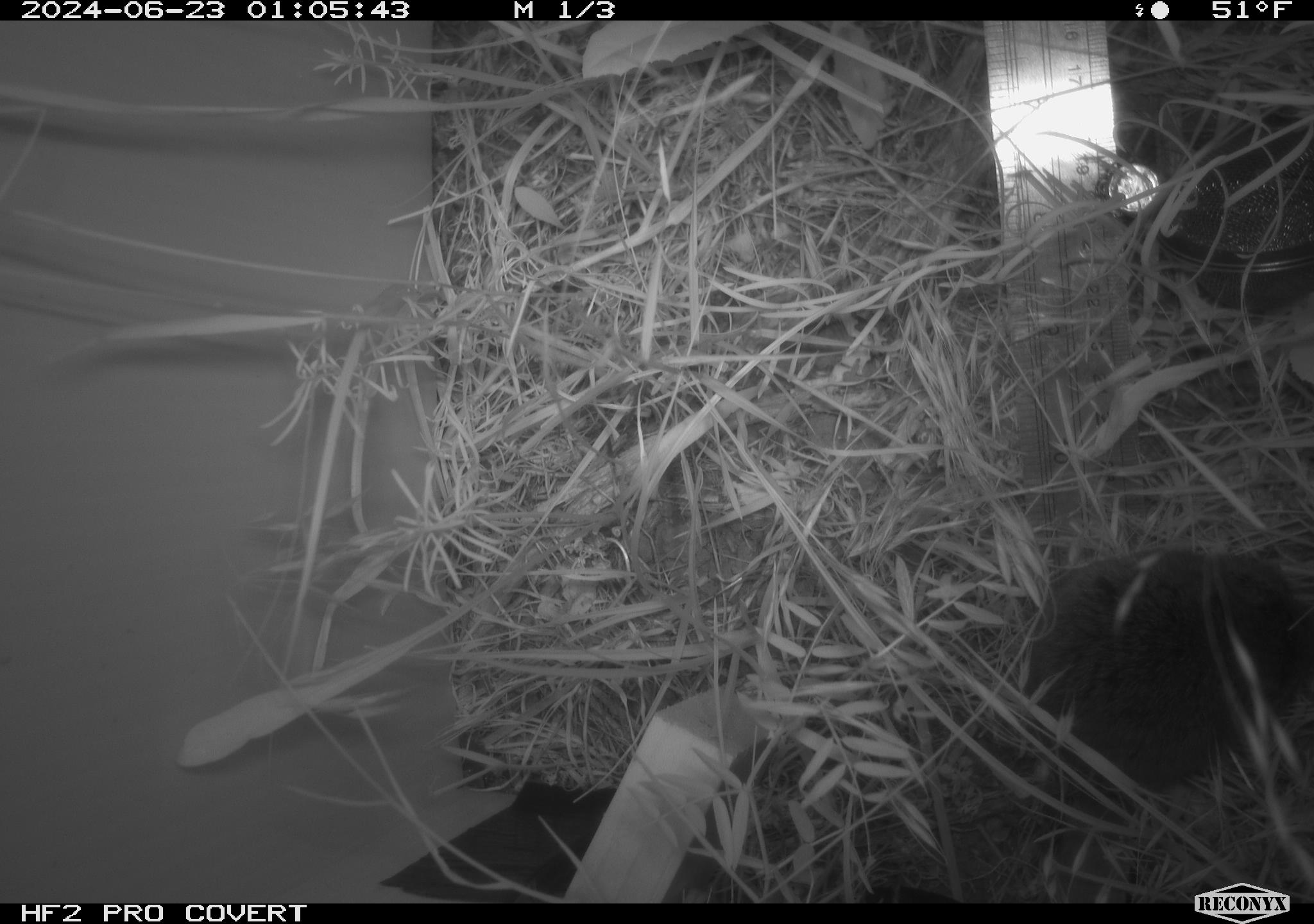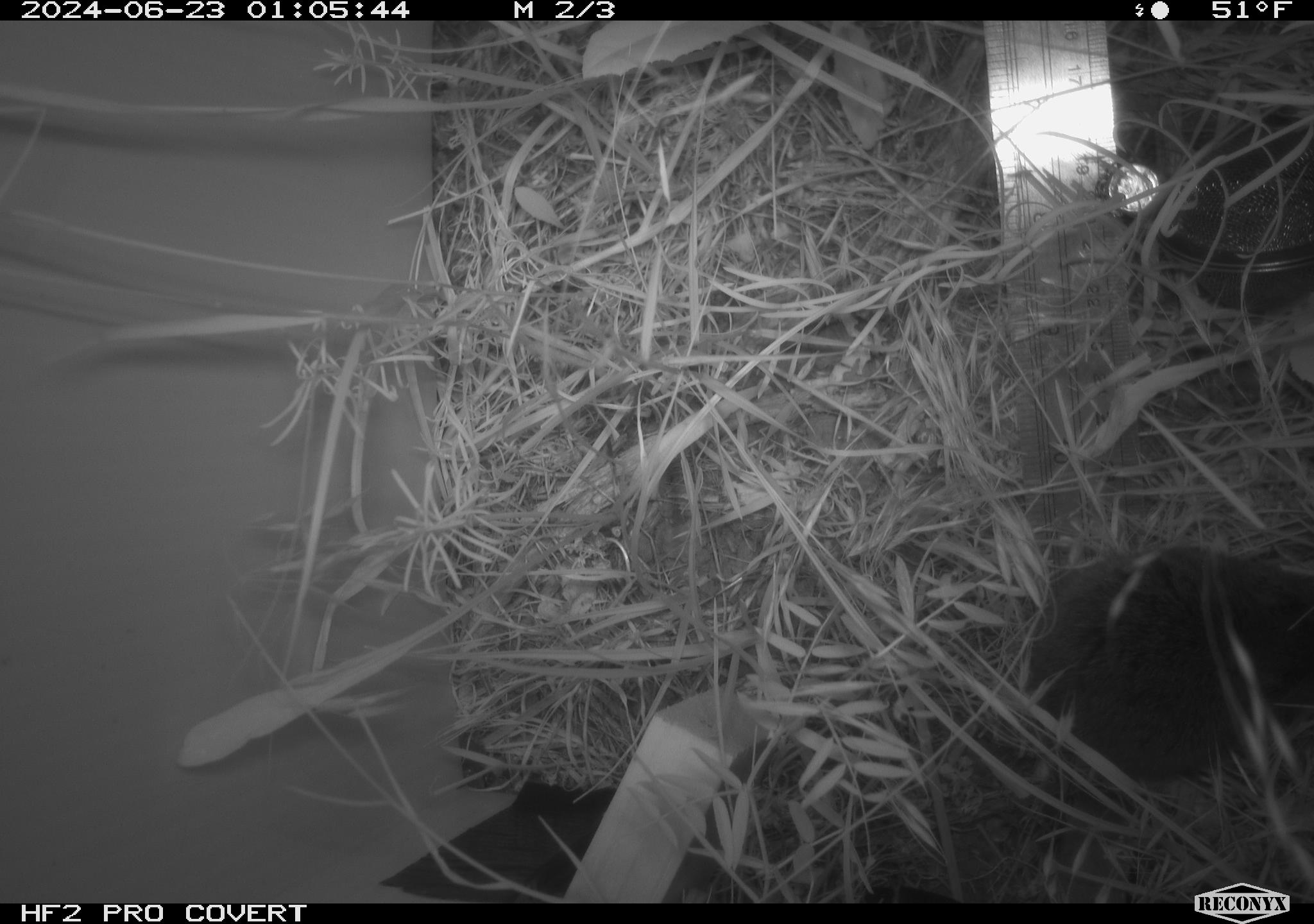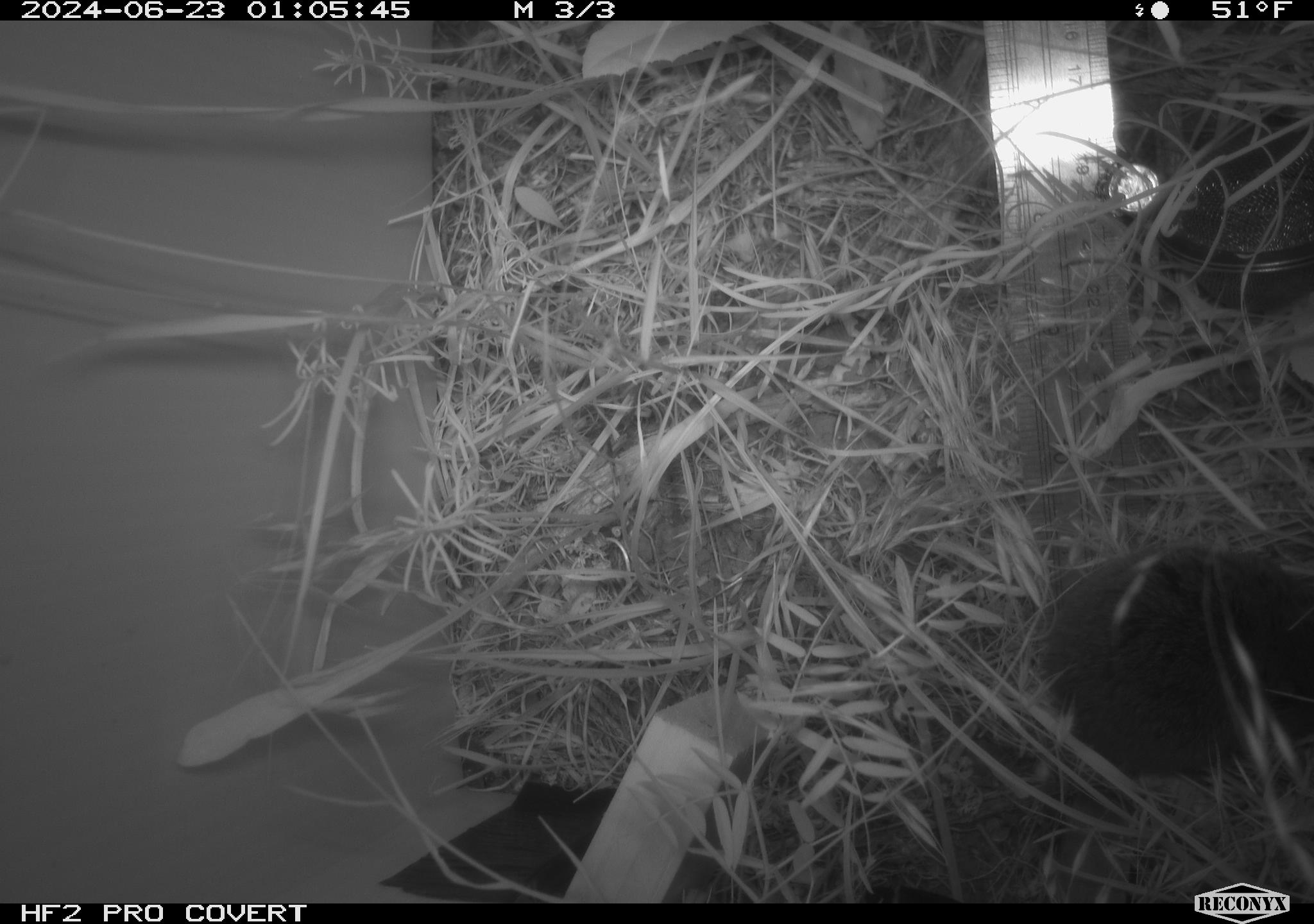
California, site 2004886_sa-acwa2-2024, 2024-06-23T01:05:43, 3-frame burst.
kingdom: Animalia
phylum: Chordata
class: Mammalia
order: Rodentia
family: Cricetidae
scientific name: Cricetidae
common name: hamsters, voles, lemmings, and allies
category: cricetidae family